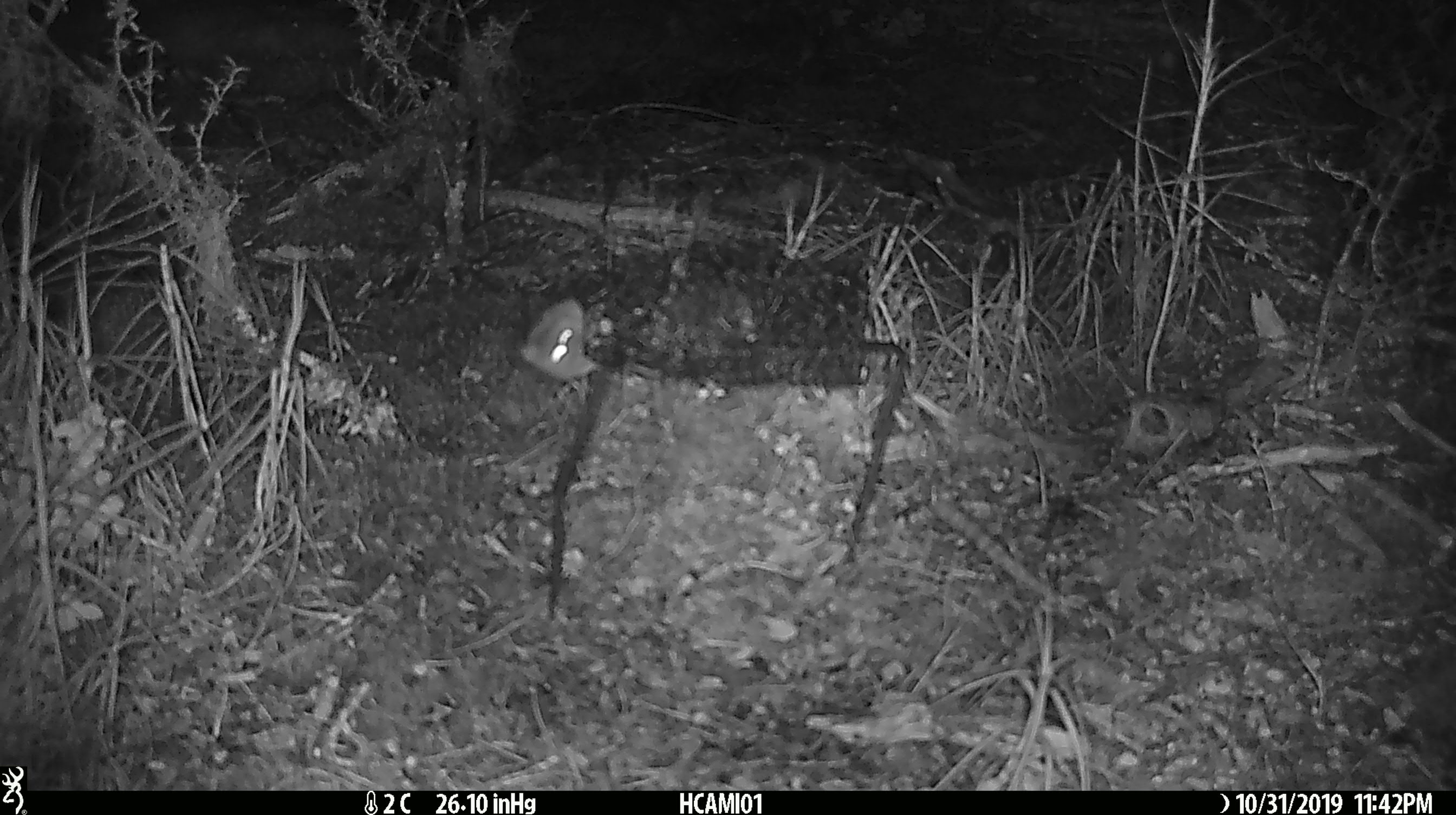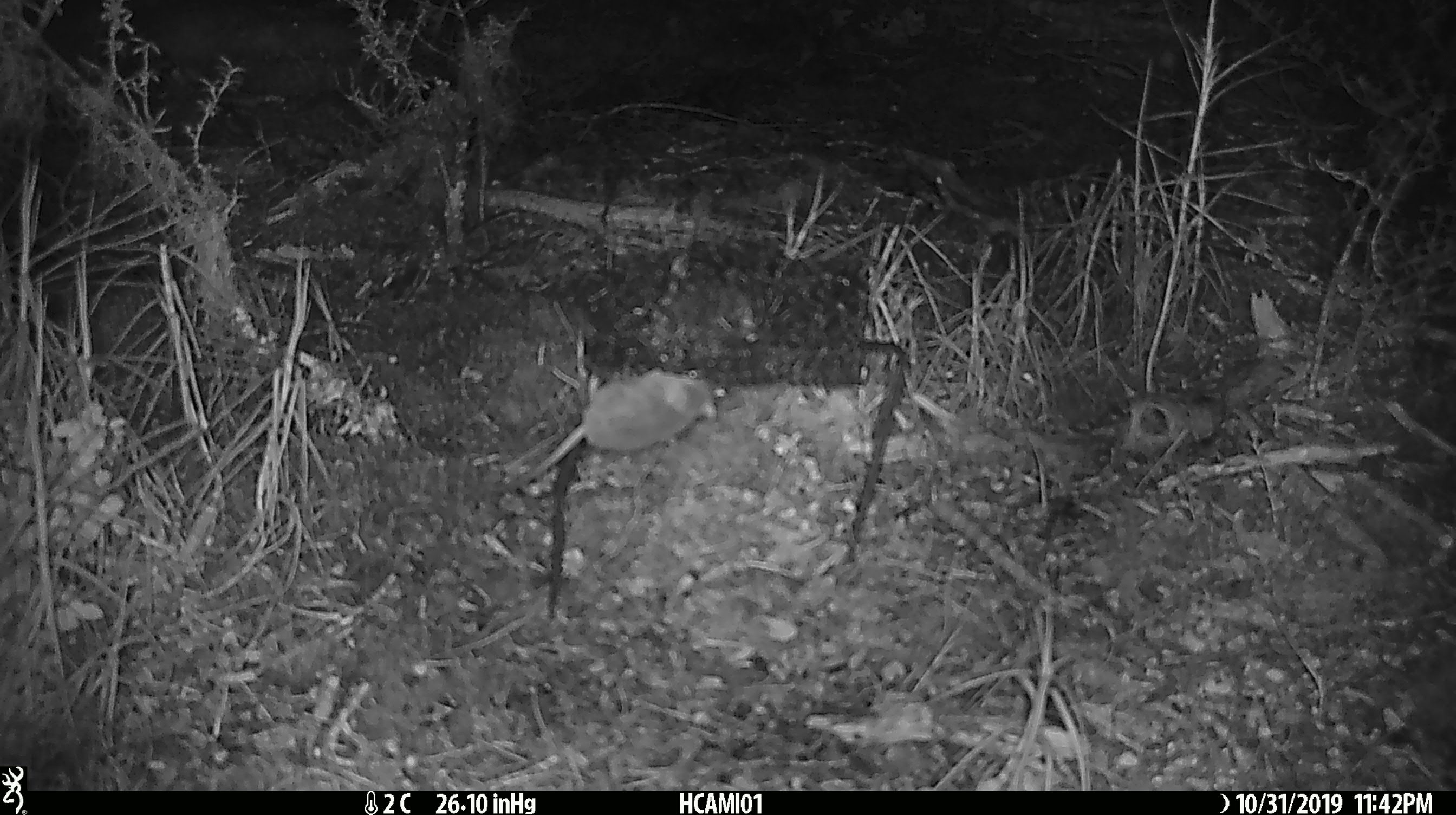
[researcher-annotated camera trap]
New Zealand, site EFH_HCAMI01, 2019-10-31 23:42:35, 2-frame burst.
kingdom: Animalia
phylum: Chordata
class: Mammalia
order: Rodentia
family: Muridae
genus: Mus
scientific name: Mus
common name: mouse